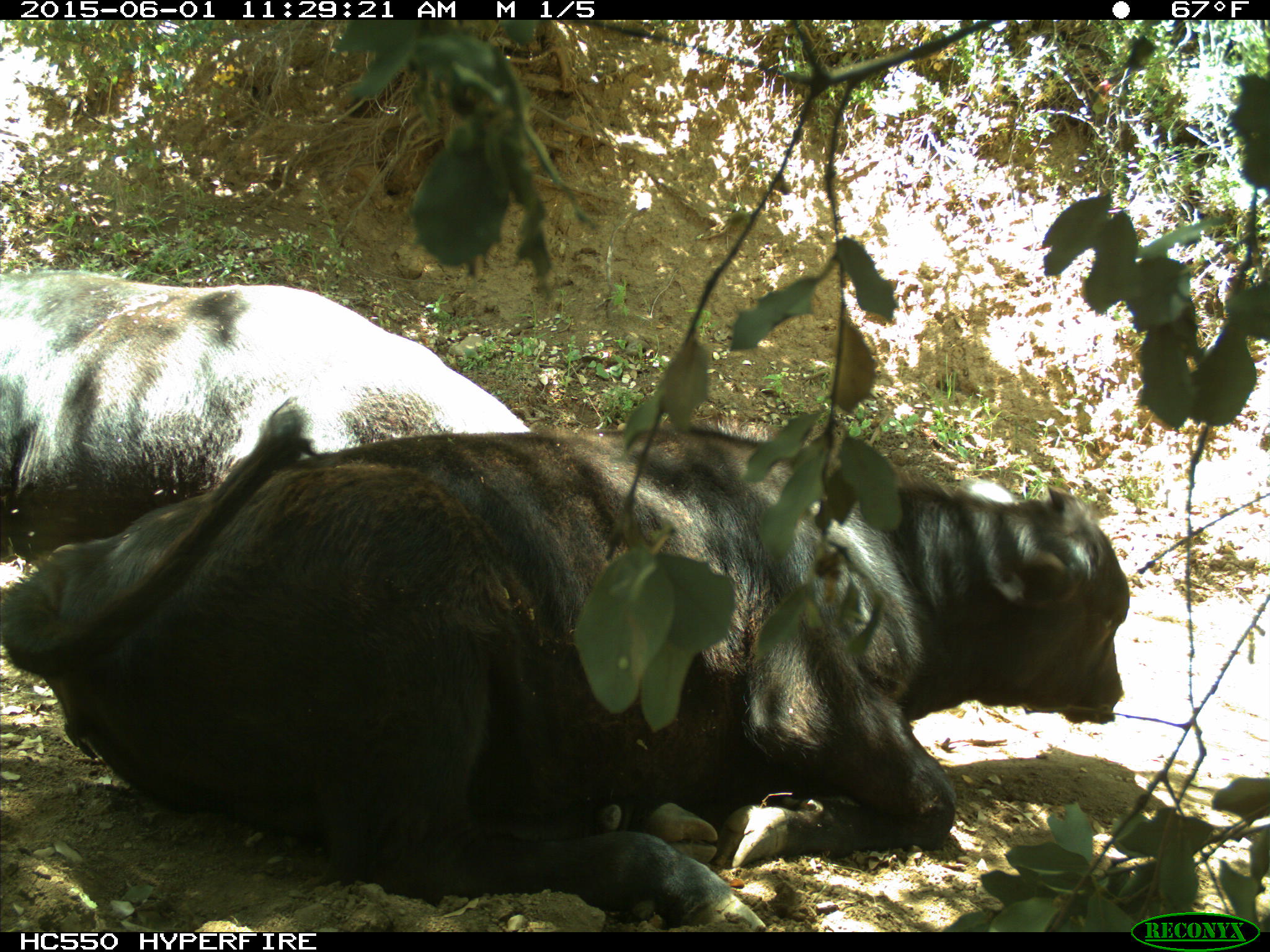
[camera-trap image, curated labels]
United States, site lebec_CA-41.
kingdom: Animalia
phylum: Chordata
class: Mammalia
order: Artiodactyla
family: Bovidae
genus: Bos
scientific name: Bos taurus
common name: domestic cow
Bos taurus (domestic cow).